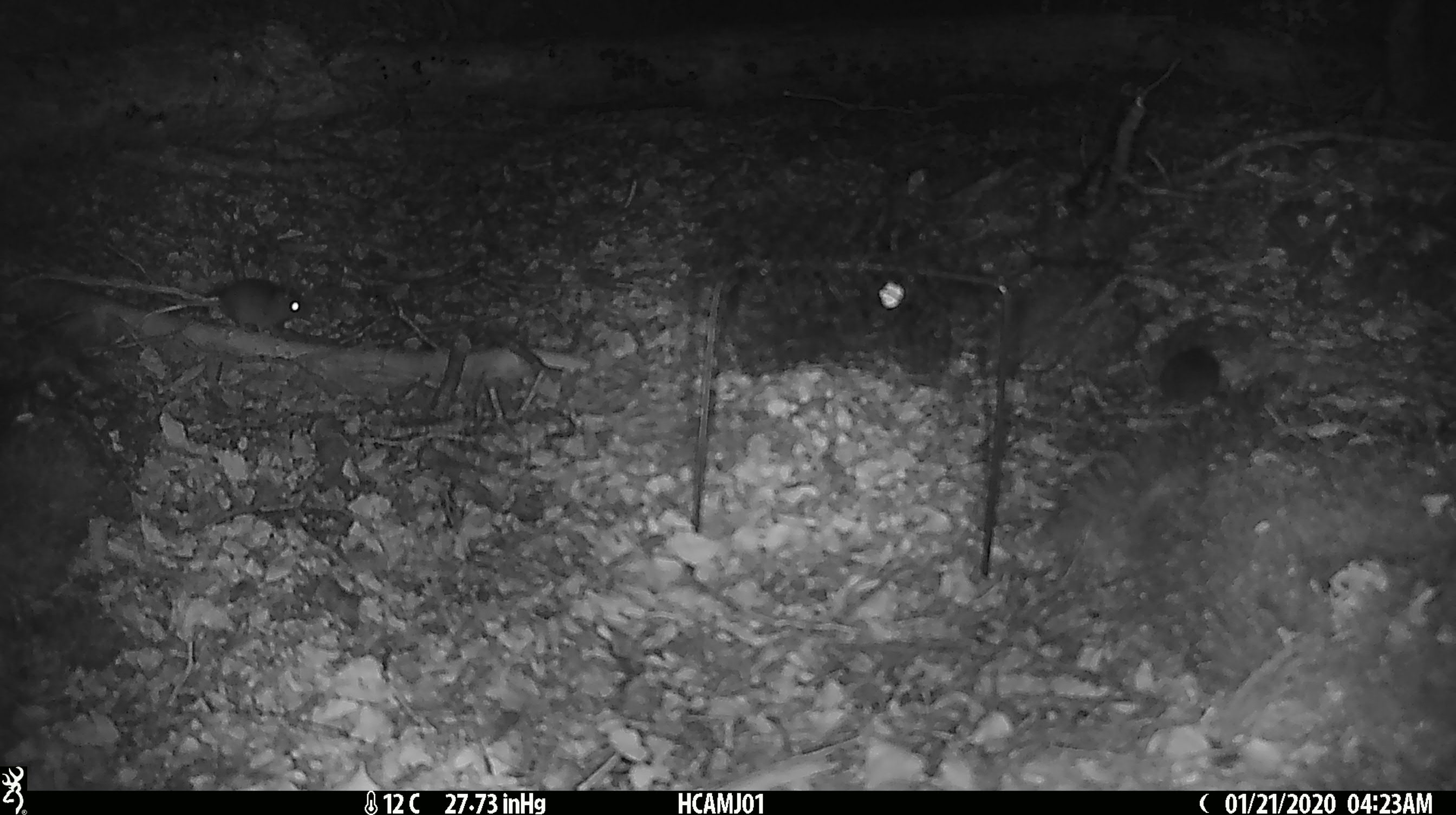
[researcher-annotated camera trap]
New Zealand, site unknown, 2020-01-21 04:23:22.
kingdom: Animalia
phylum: Chordata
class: Mammalia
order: Rodentia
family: Muridae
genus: Mus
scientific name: Mus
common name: mouse